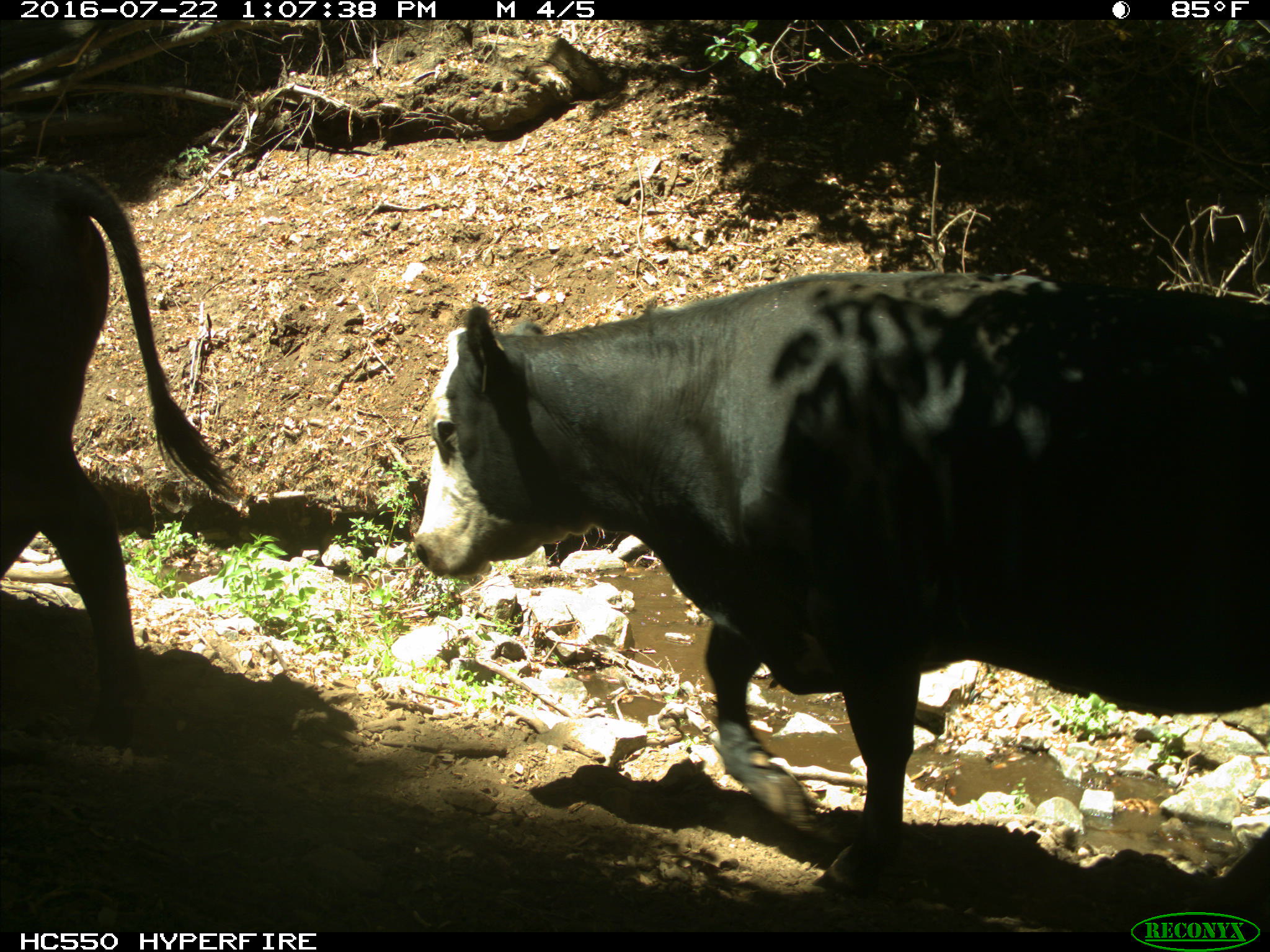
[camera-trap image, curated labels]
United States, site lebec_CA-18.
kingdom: Animalia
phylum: Chordata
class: Mammalia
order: Artiodactyla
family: Bovidae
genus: Bos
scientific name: Bos taurus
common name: domestic cow